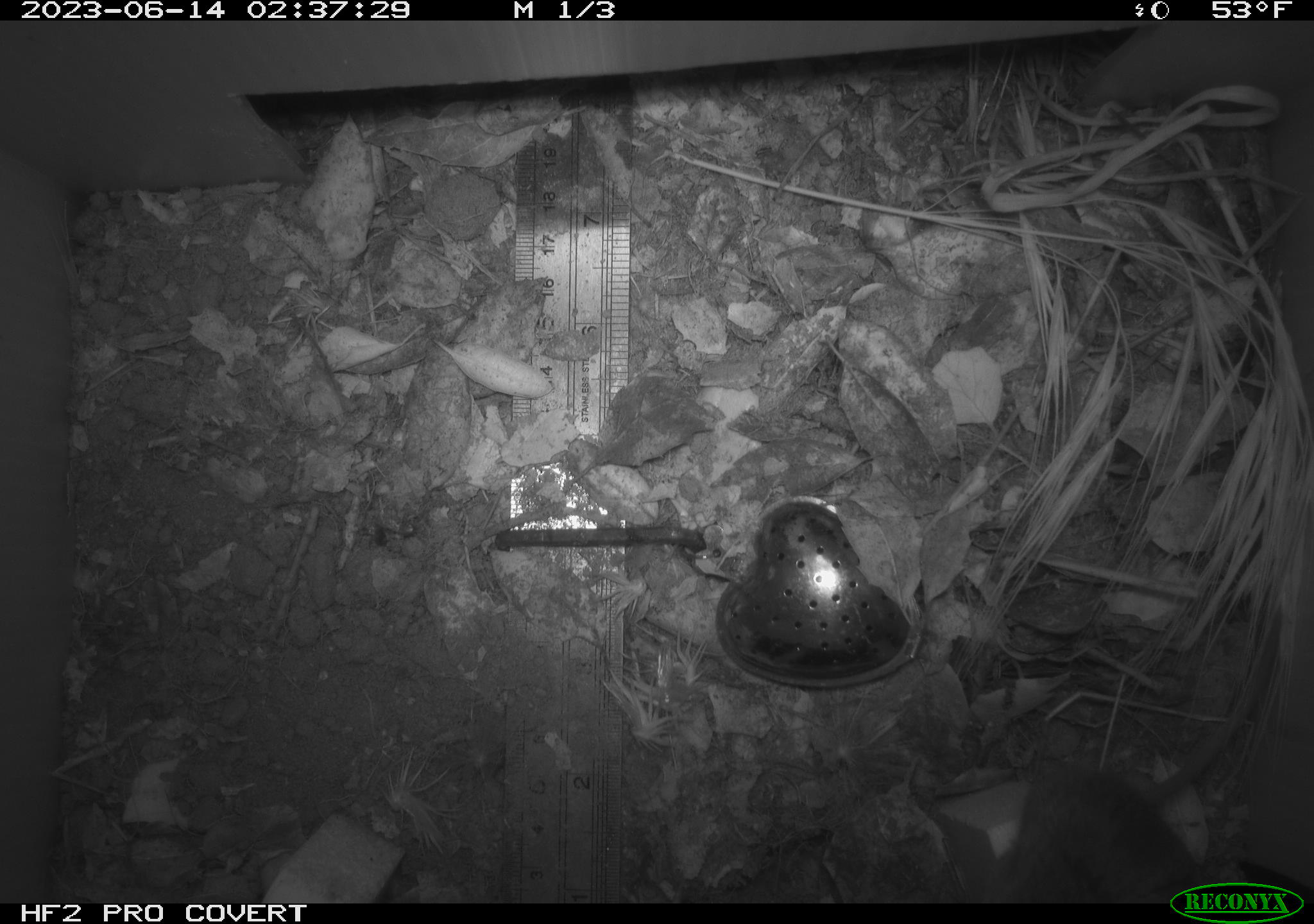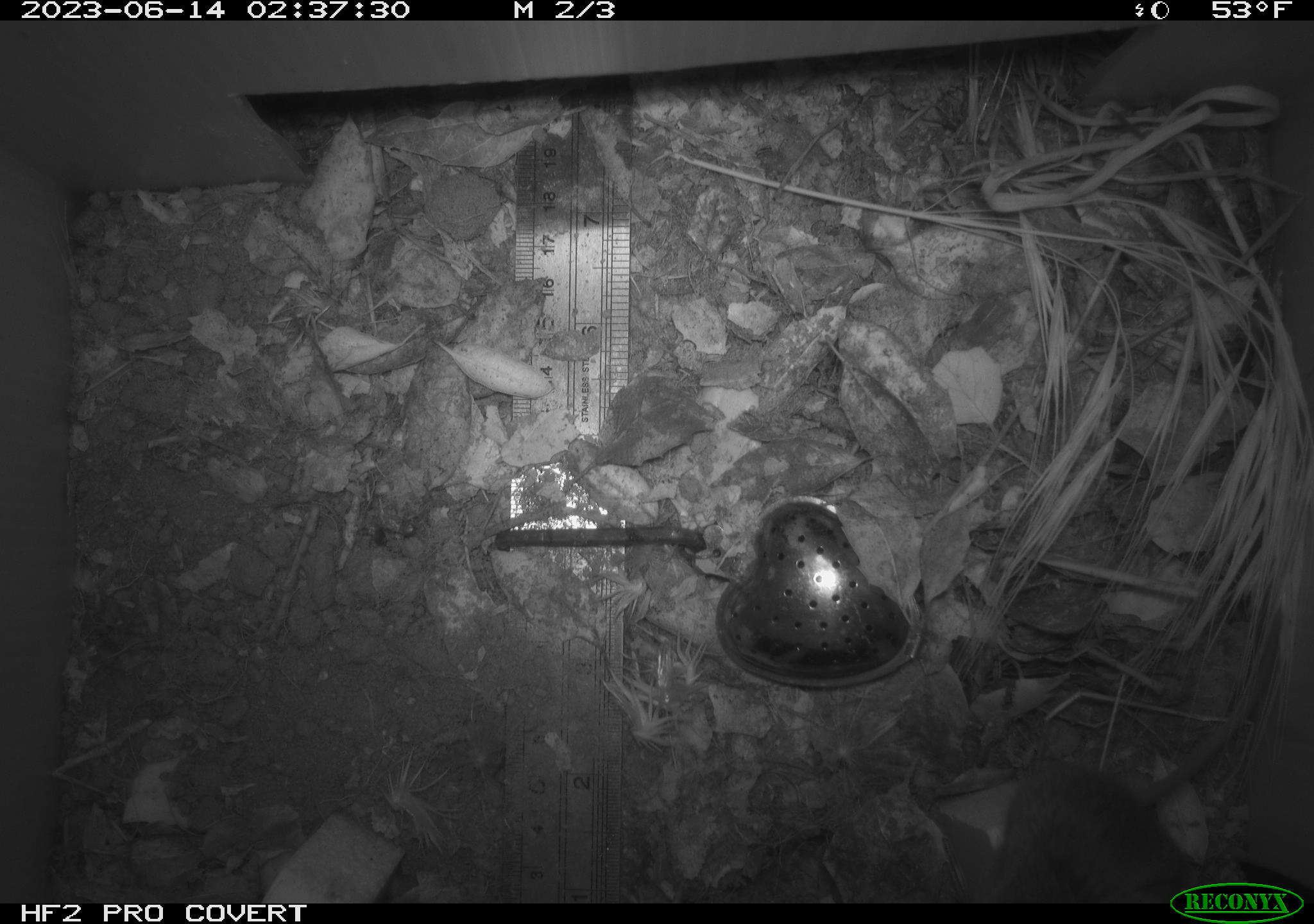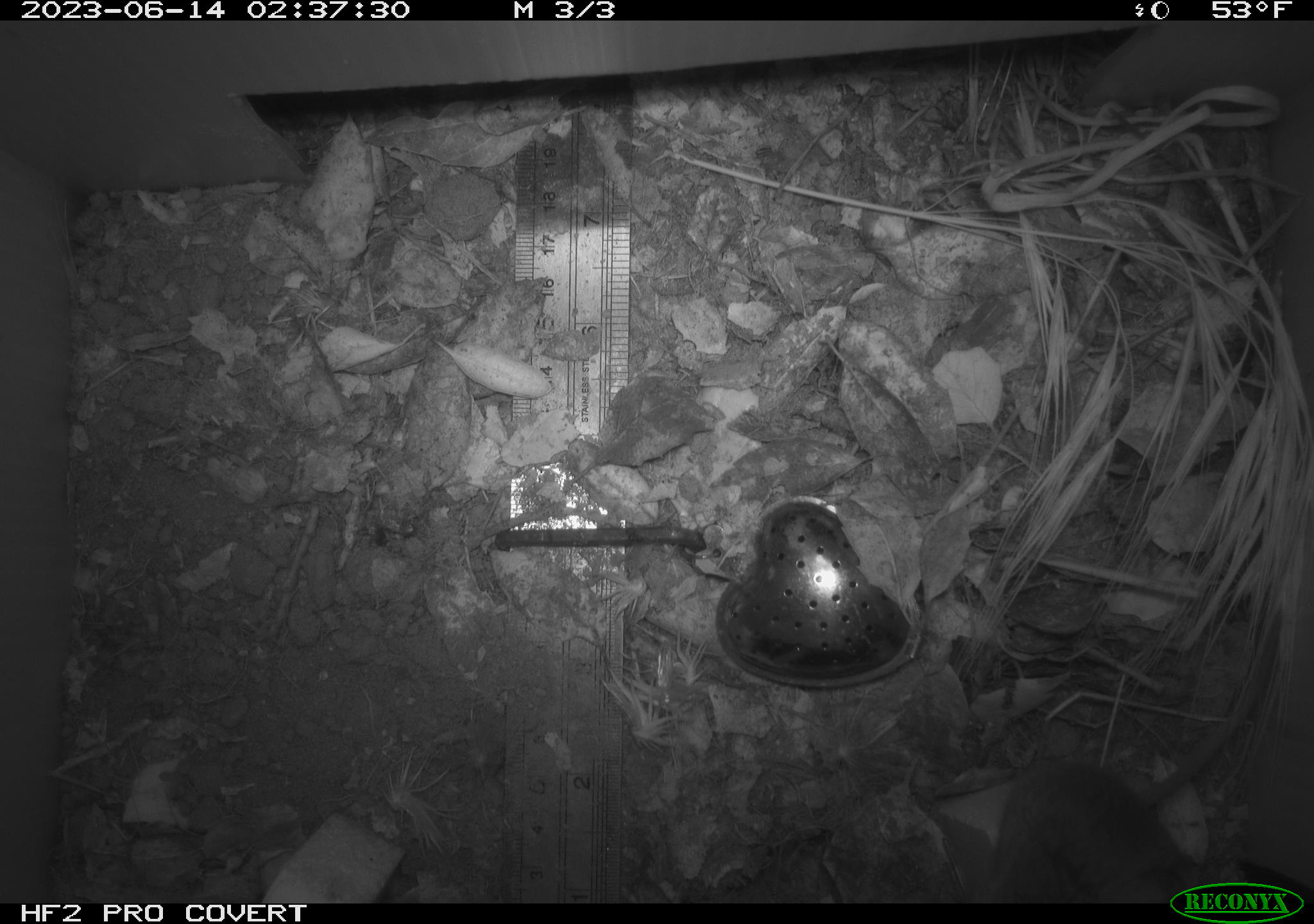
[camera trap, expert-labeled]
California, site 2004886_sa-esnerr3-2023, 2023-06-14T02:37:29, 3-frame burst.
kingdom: Animalia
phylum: Chordata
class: Mammalia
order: Rodentia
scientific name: Rodentia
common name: mouse species